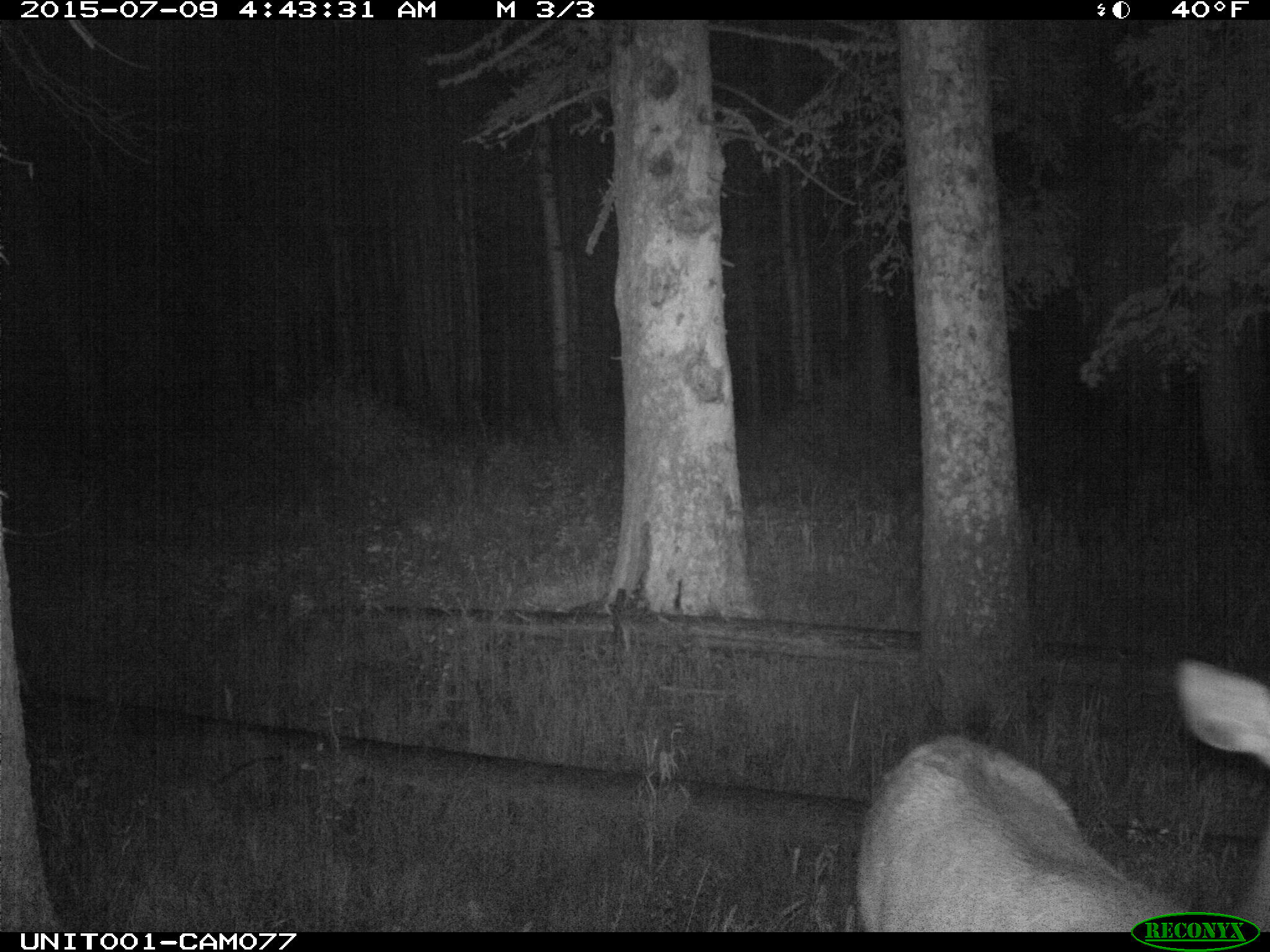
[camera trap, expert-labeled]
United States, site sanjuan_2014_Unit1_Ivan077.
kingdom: Animalia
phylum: Chordata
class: Mammalia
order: Artiodactyla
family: Cervidae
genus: Cervus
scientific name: Cervus elaphus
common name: red deer